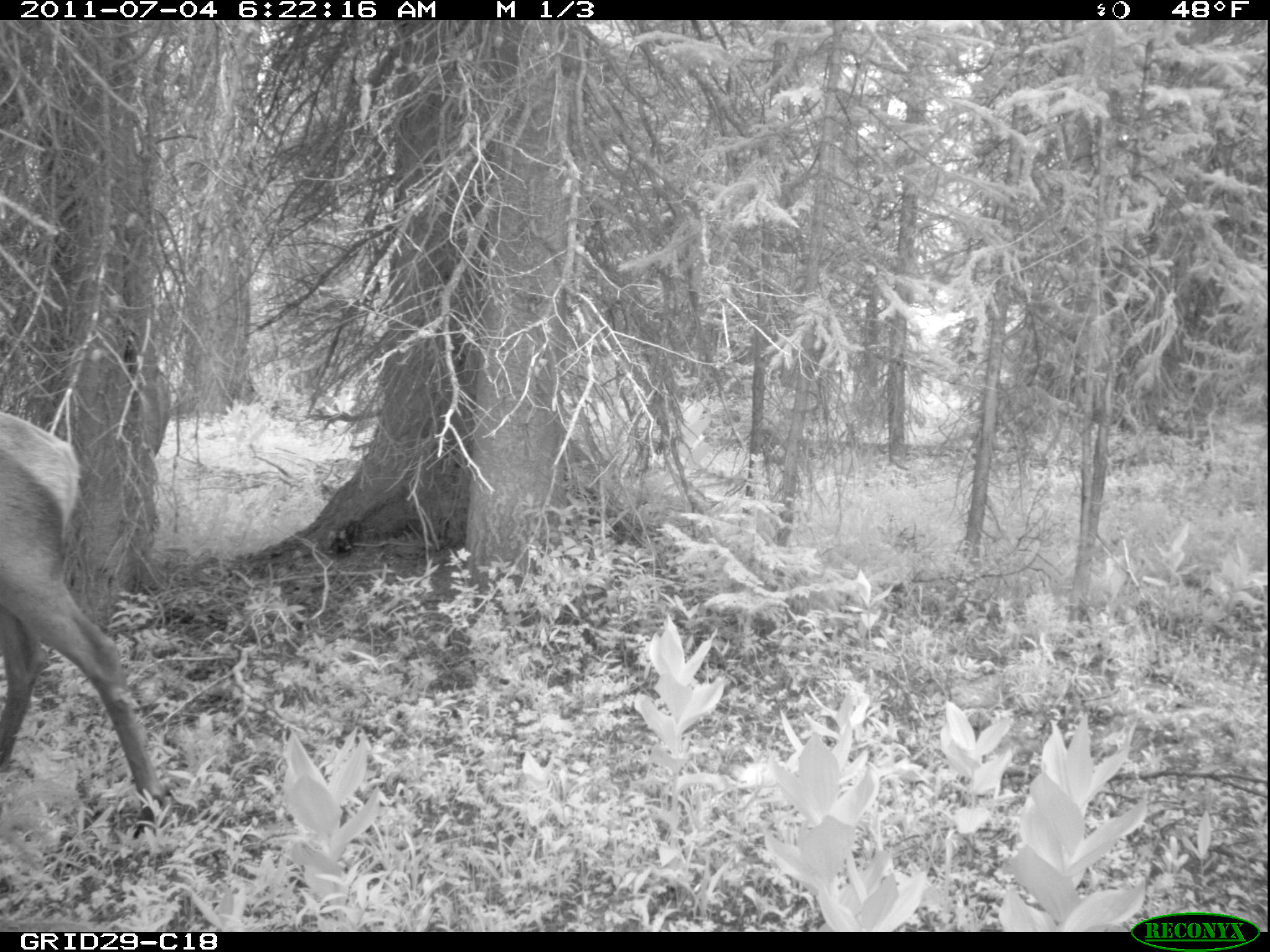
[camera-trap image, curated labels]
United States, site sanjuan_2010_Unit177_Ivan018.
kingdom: Animalia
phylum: Chordata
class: Mammalia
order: Artiodactyla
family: Cervidae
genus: Cervus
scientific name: Cervus elaphus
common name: red deer